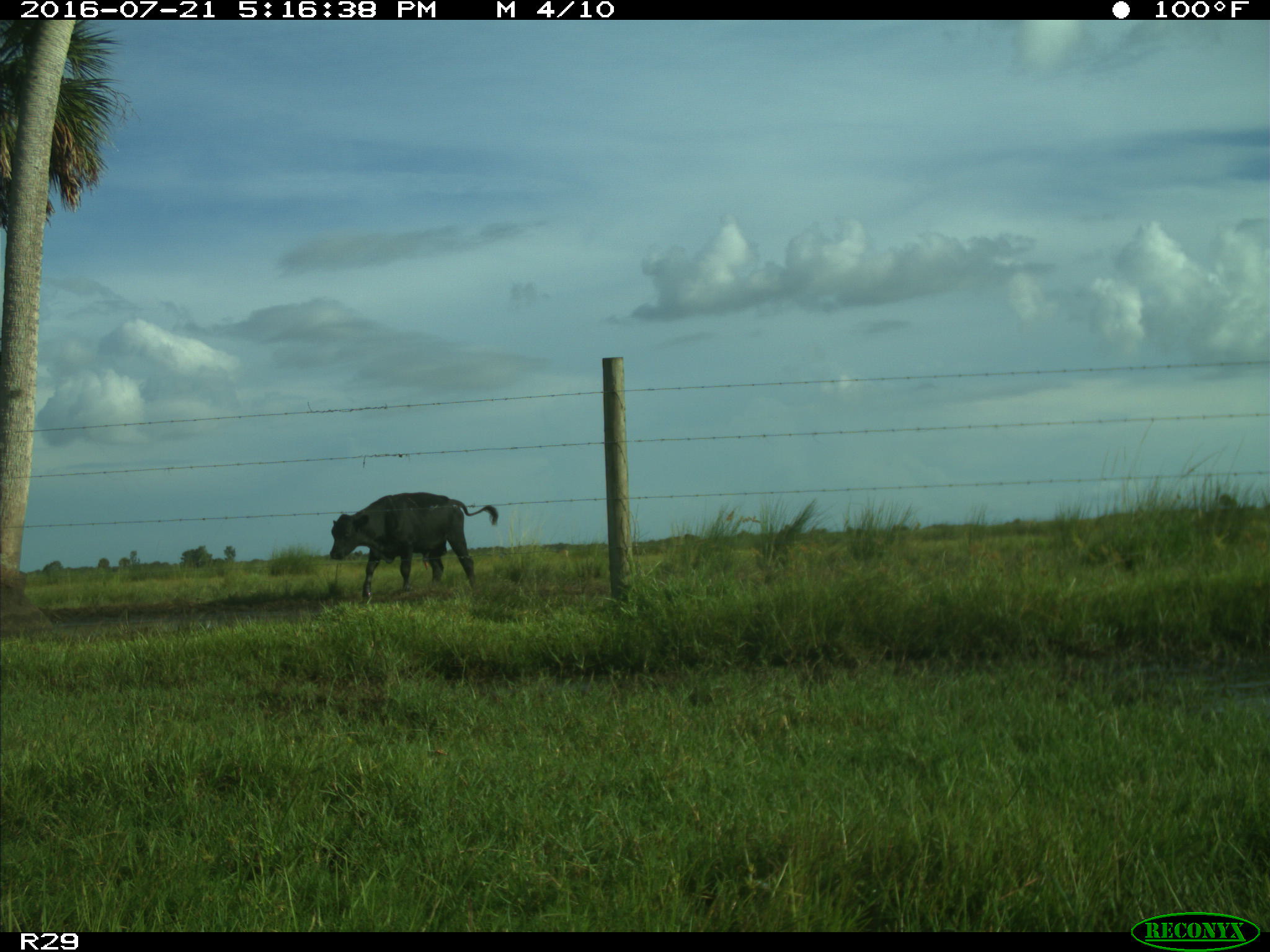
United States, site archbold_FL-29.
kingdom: Animalia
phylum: Chordata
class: Mammalia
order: Artiodactyla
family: Bovidae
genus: Bos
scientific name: Bos taurus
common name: domestic cow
Bos taurus (domestic cow).